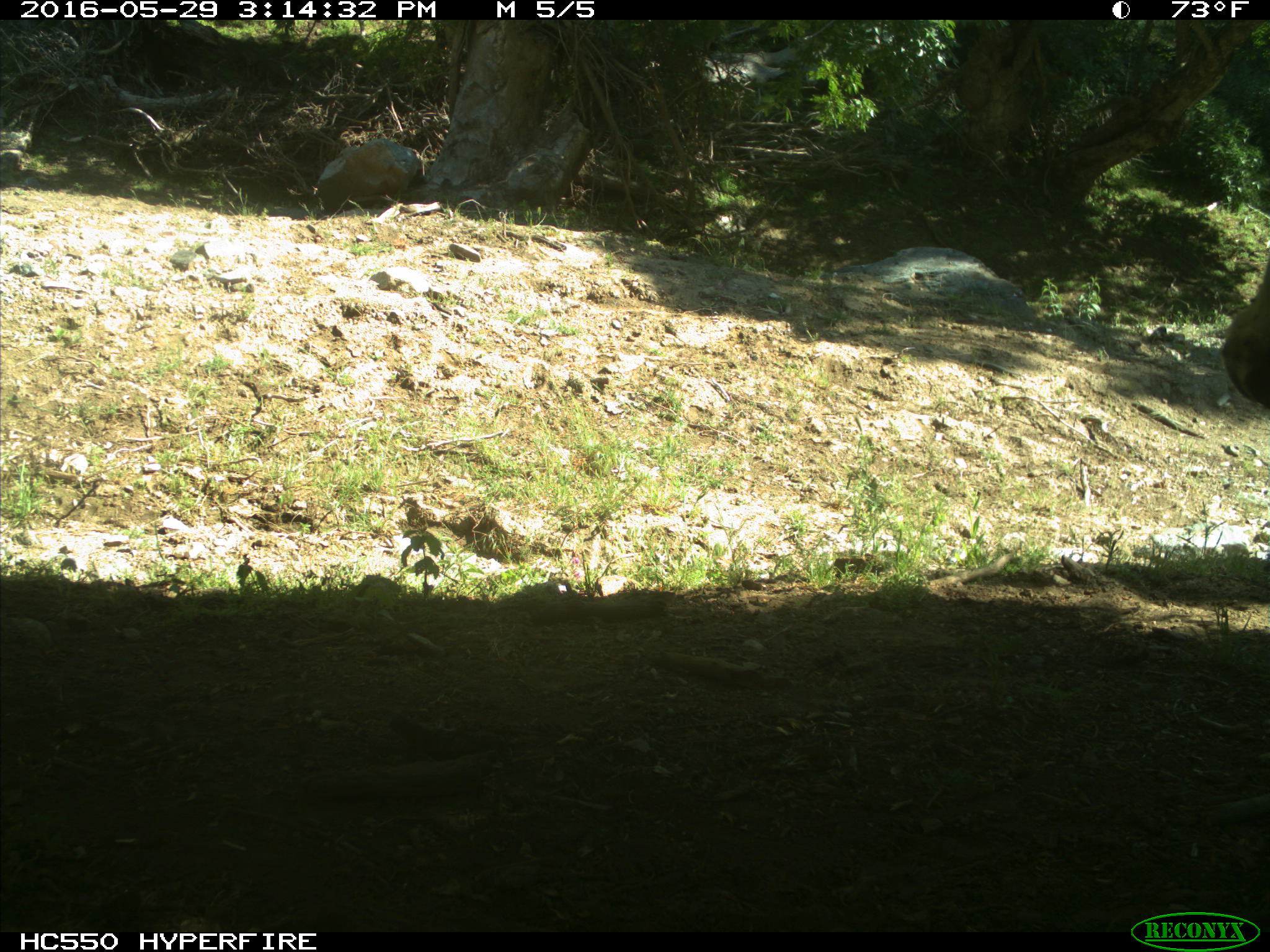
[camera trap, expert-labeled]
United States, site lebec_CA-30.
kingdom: Animalia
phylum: Chordata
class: Mammalia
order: Artiodactyla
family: Bovidae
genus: Bos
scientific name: Bos taurus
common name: domestic cow